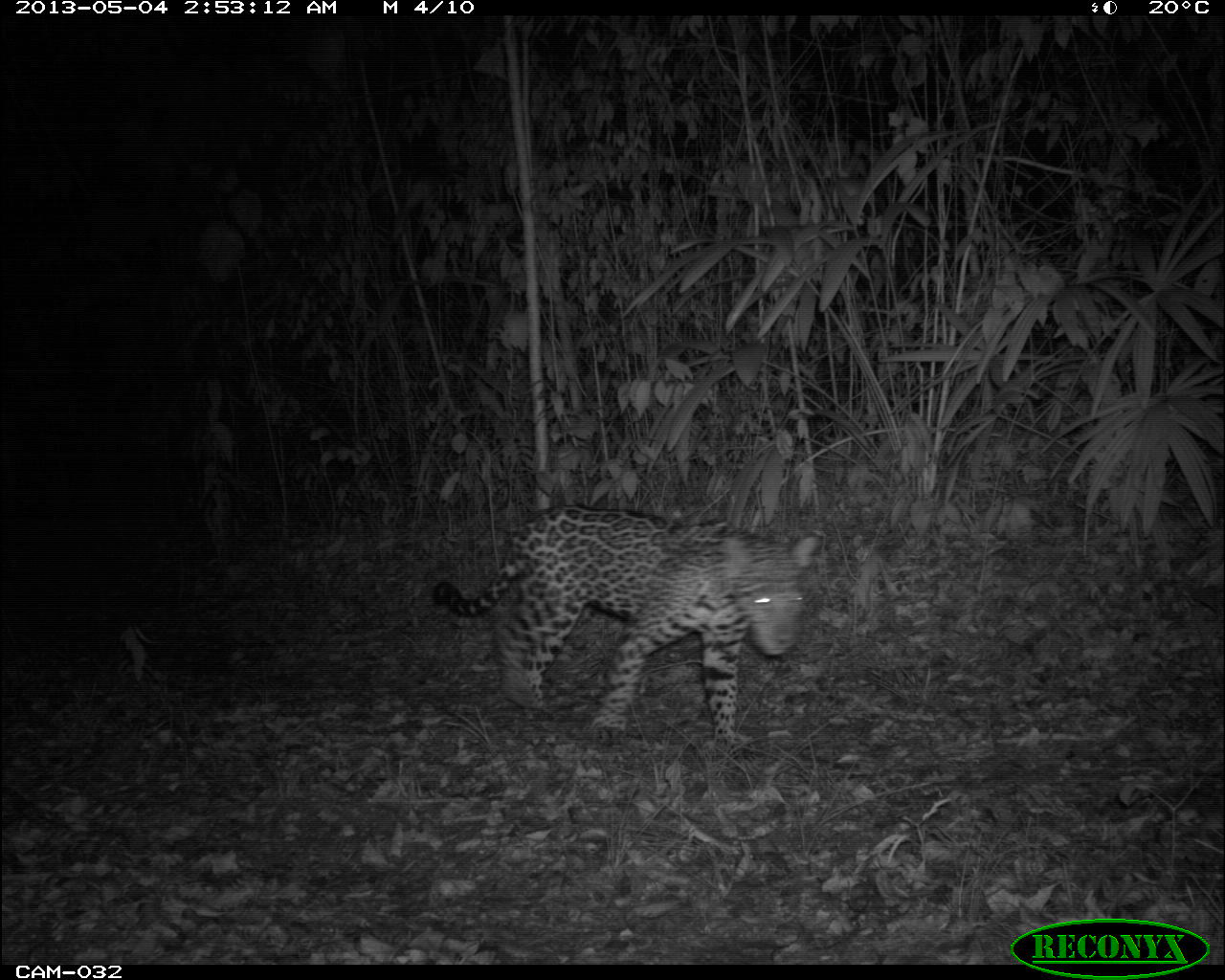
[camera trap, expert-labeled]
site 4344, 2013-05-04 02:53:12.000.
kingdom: Animalia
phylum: Chordata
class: Mammalia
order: Carnivora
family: Felidae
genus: Panthera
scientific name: Panthera onca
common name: jaguar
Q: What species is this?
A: Panthera onca (jaguar).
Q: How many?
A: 1.